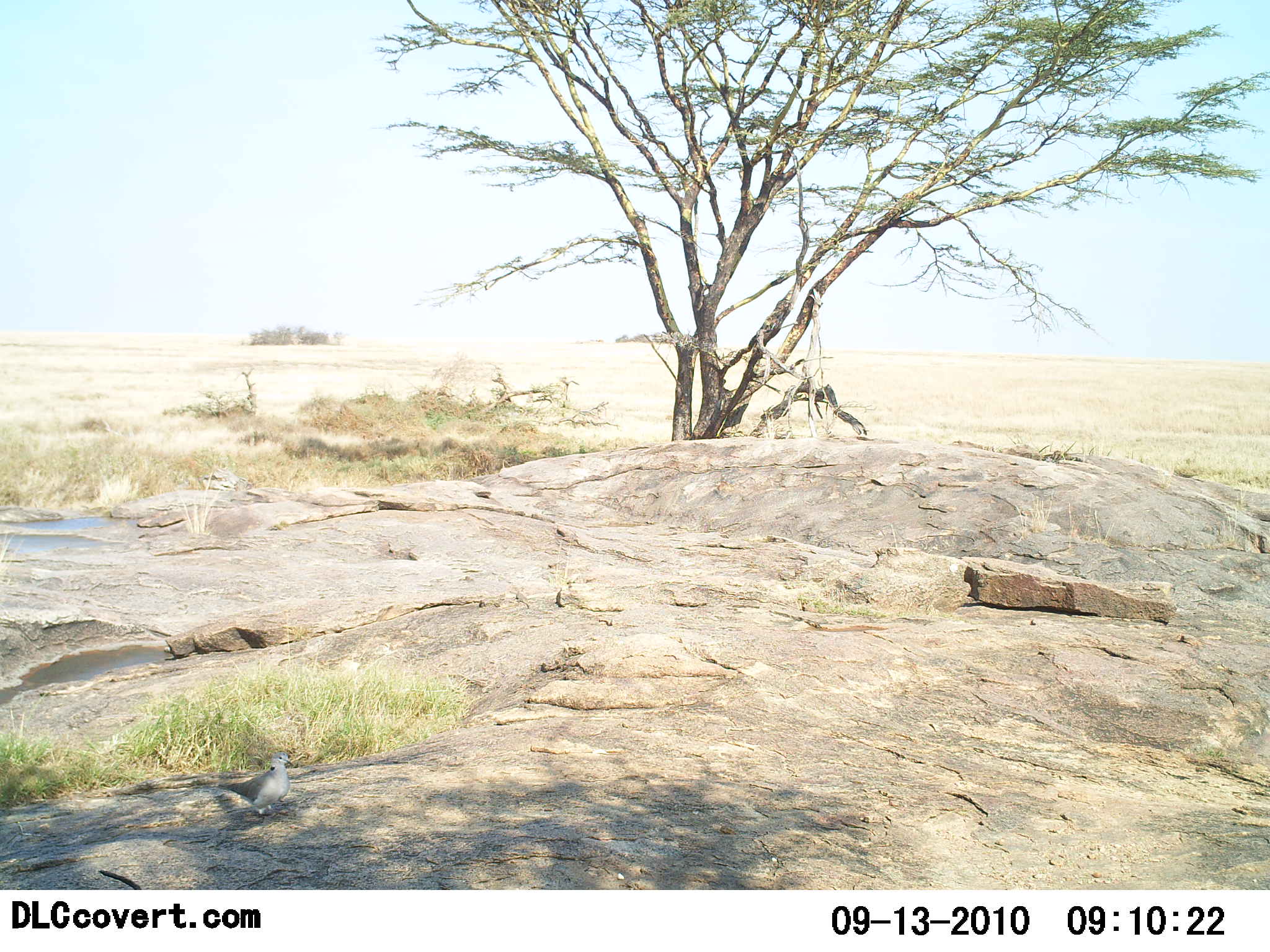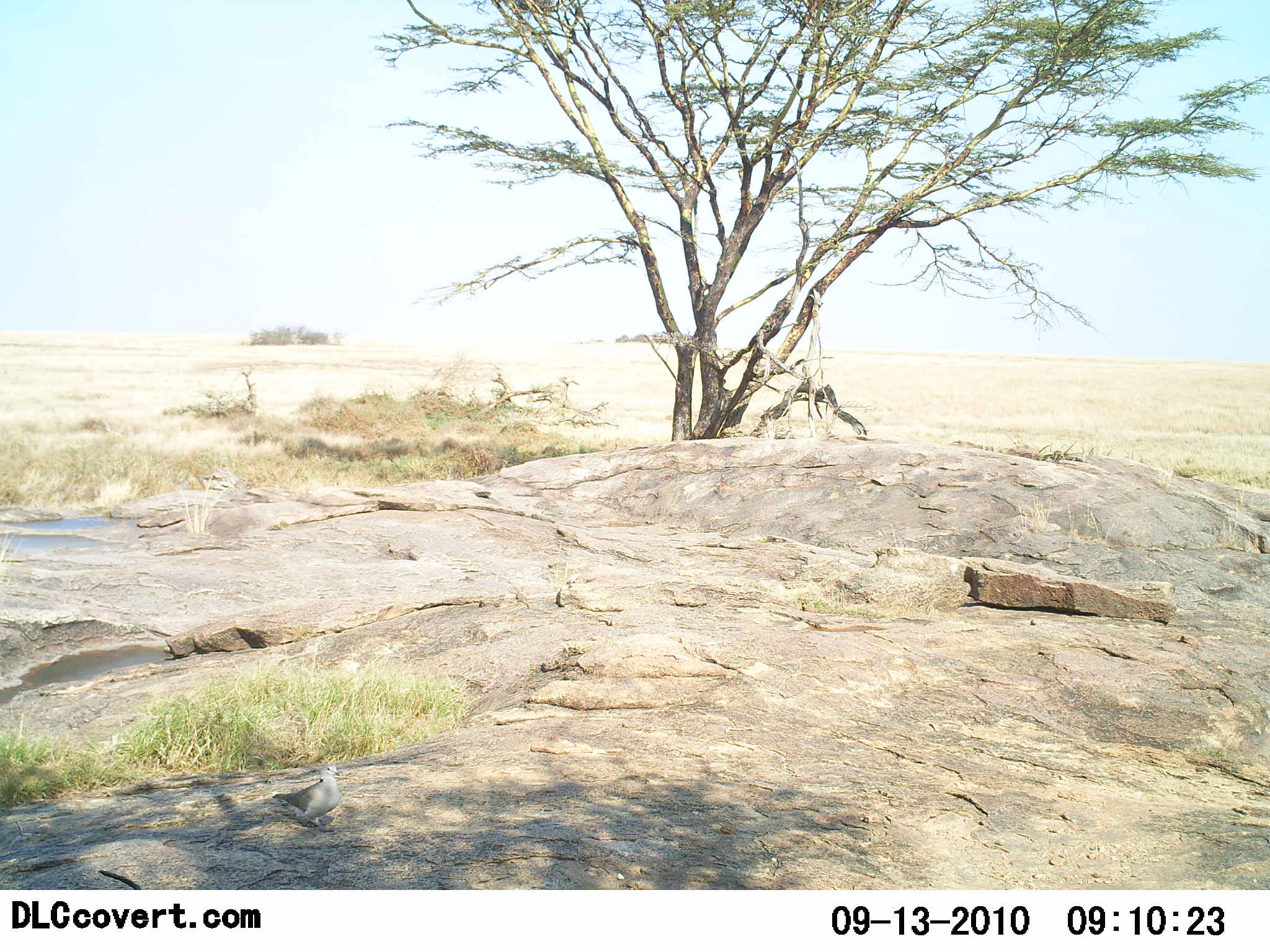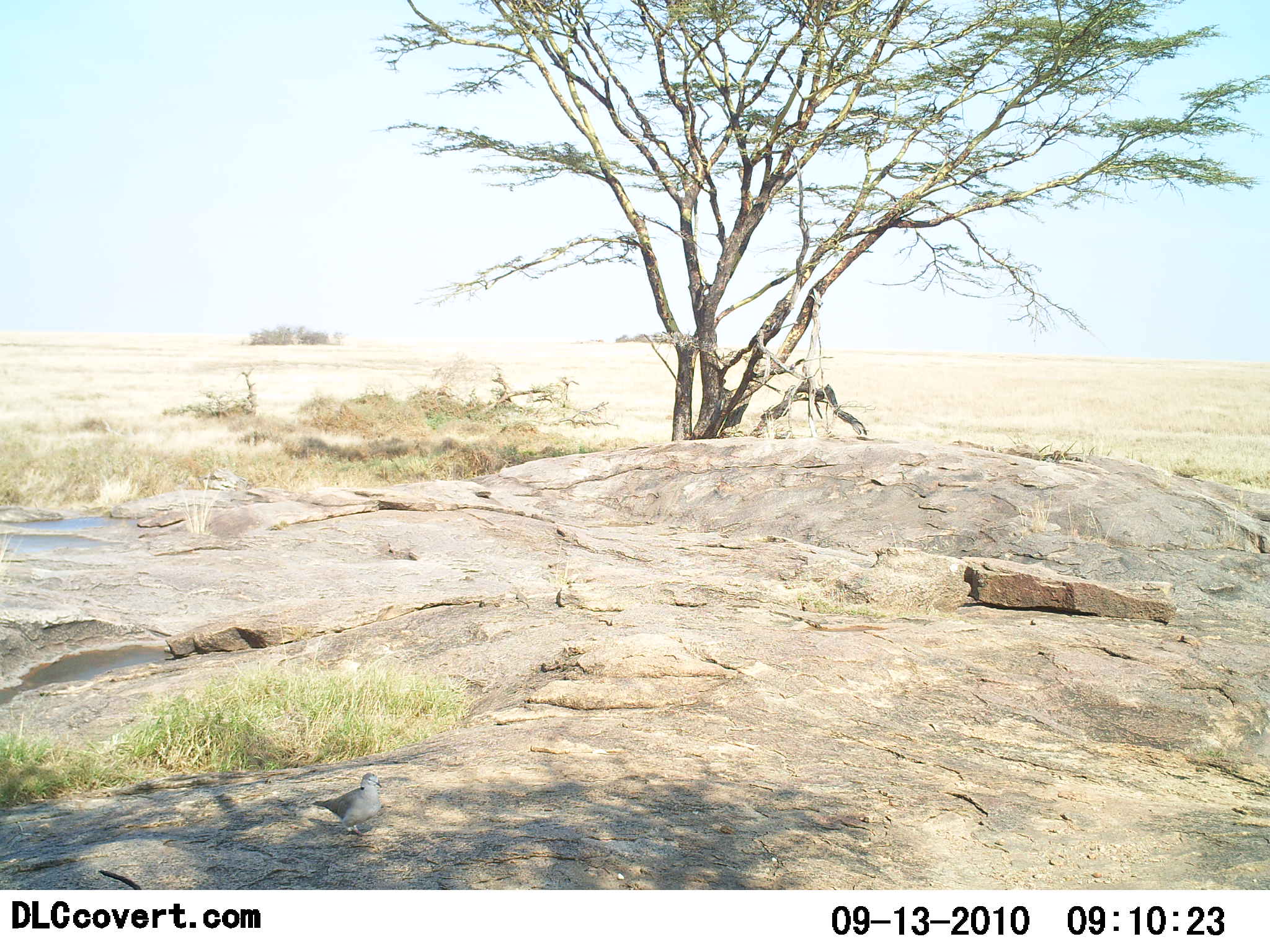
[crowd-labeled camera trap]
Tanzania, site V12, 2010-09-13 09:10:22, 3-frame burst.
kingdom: Animalia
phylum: Chordata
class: Aves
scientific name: Aves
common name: bird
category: otherbird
Otherbird (bird) (Aves), count 1. Behavior (volunteer vote fractions): standing 0%, resting 5%, moving 95%, interacting 0%. Young present (vote fraction): 0%. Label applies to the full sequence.